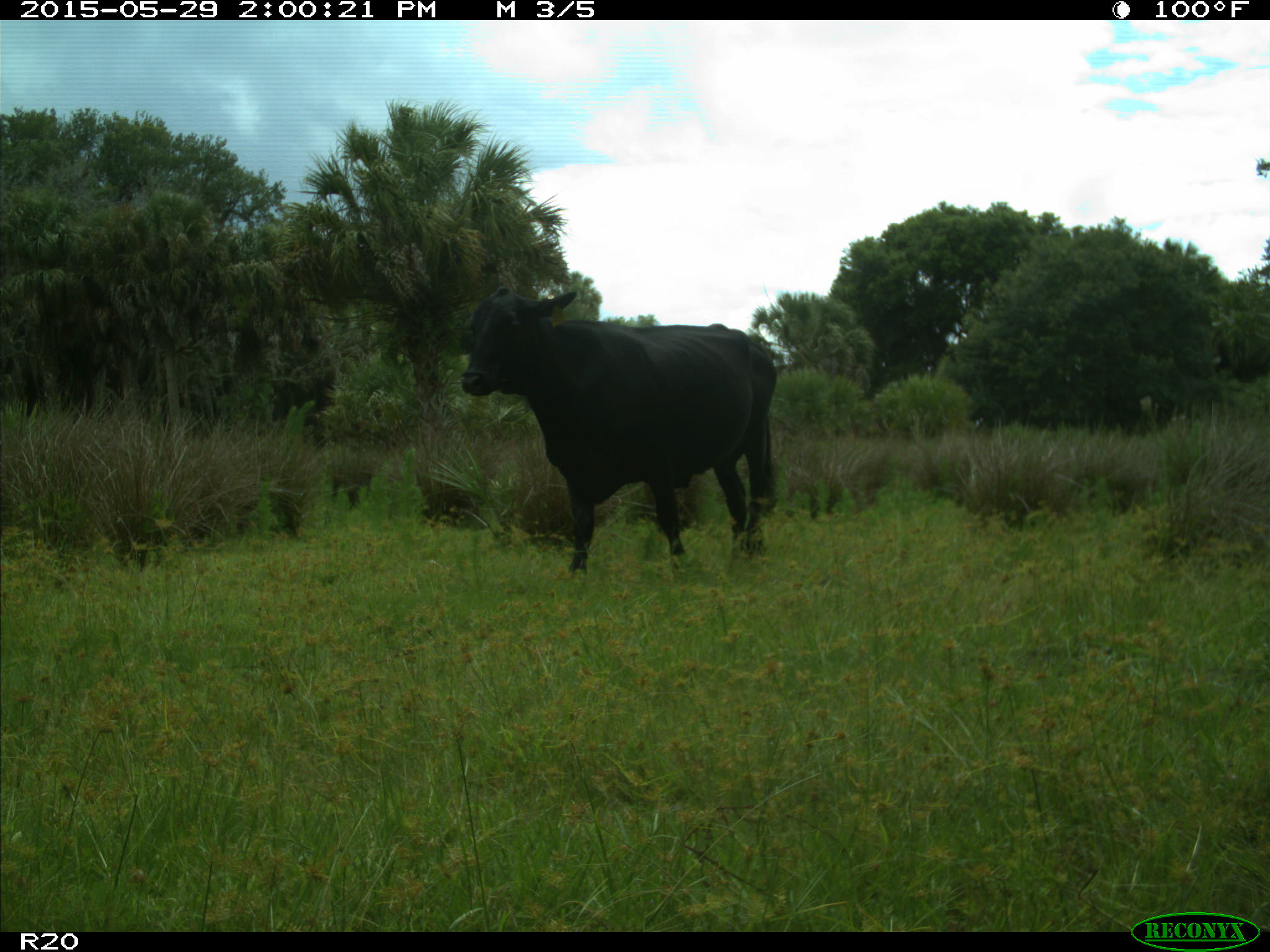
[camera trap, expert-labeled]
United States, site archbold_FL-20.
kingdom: Animalia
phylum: Chordata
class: Mammalia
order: Artiodactyla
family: Bovidae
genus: Bos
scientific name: Bos taurus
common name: domestic cow